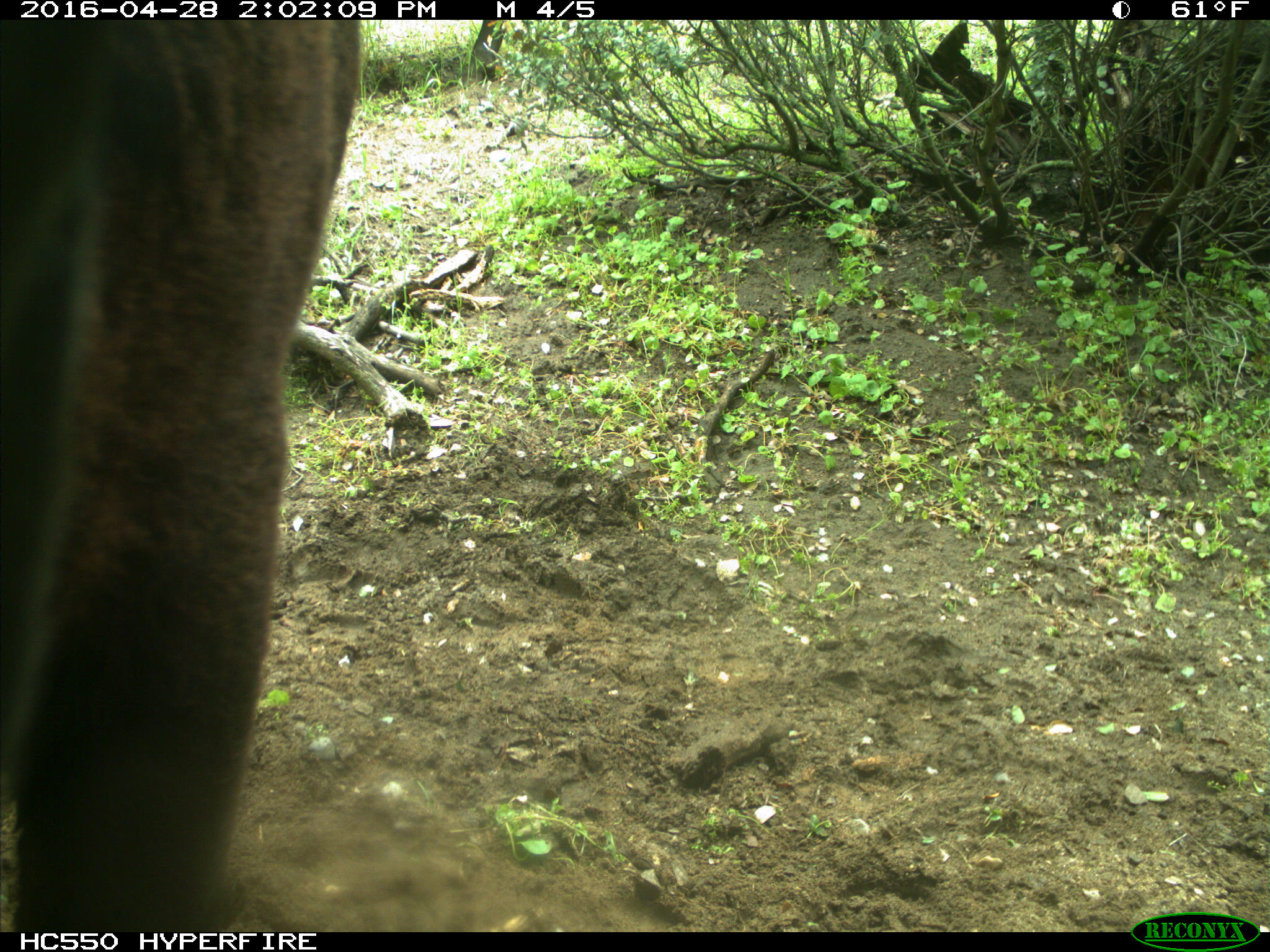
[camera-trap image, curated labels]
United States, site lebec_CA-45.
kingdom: Animalia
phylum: Chordata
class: Mammalia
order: Artiodactyla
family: Bovidae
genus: Bos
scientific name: Bos taurus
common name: domestic cow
Bos taurus (domestic cow).